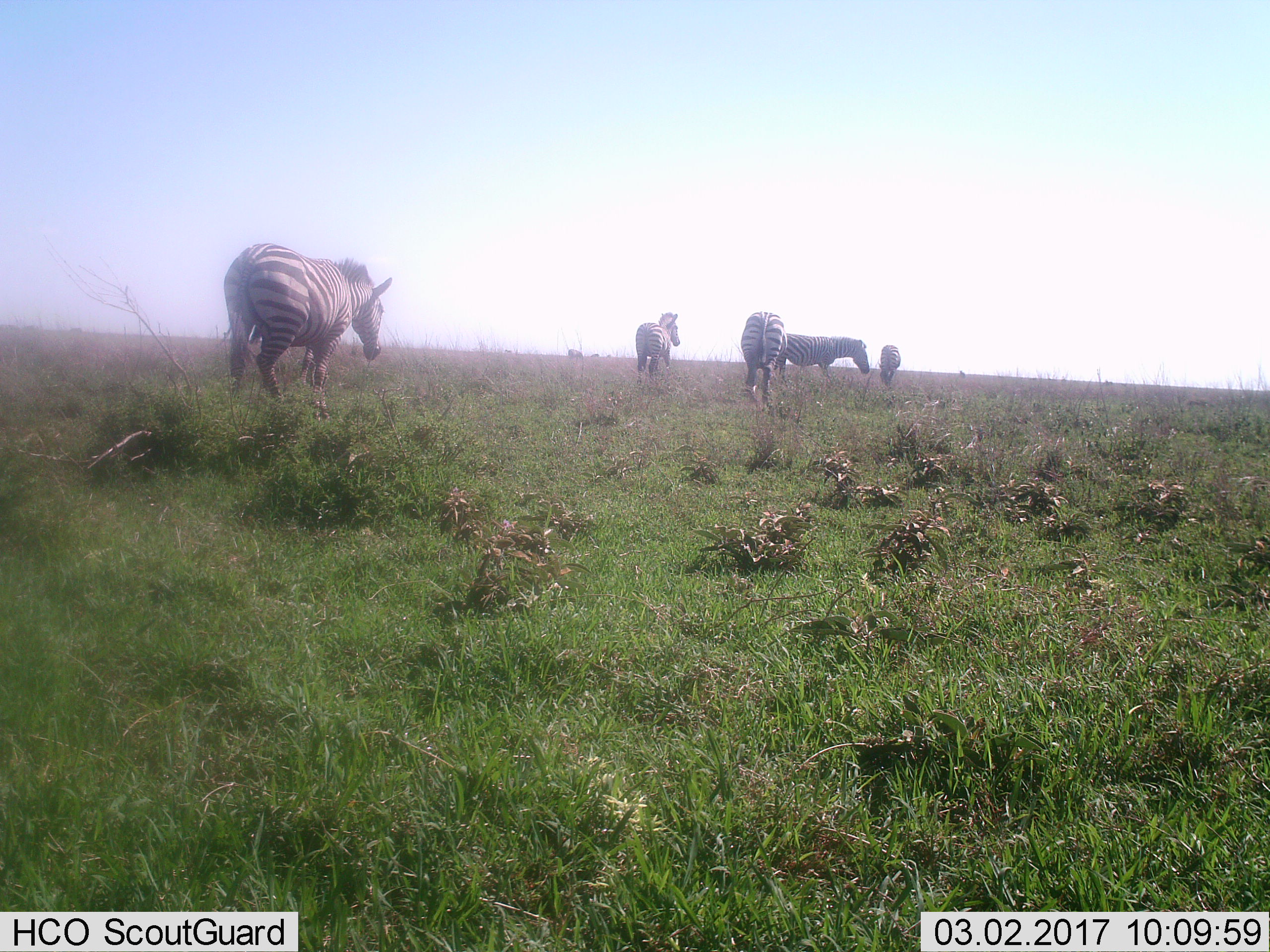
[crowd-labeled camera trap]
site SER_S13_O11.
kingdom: Animalia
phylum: Chordata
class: Mammalia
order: Perissodactyla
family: Equidae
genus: Equus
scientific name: Equus quagga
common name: plains zebra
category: zebraplains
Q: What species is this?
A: Zebraplains (plains zebra) (Equus quagga).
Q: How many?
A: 5.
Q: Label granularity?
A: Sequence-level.